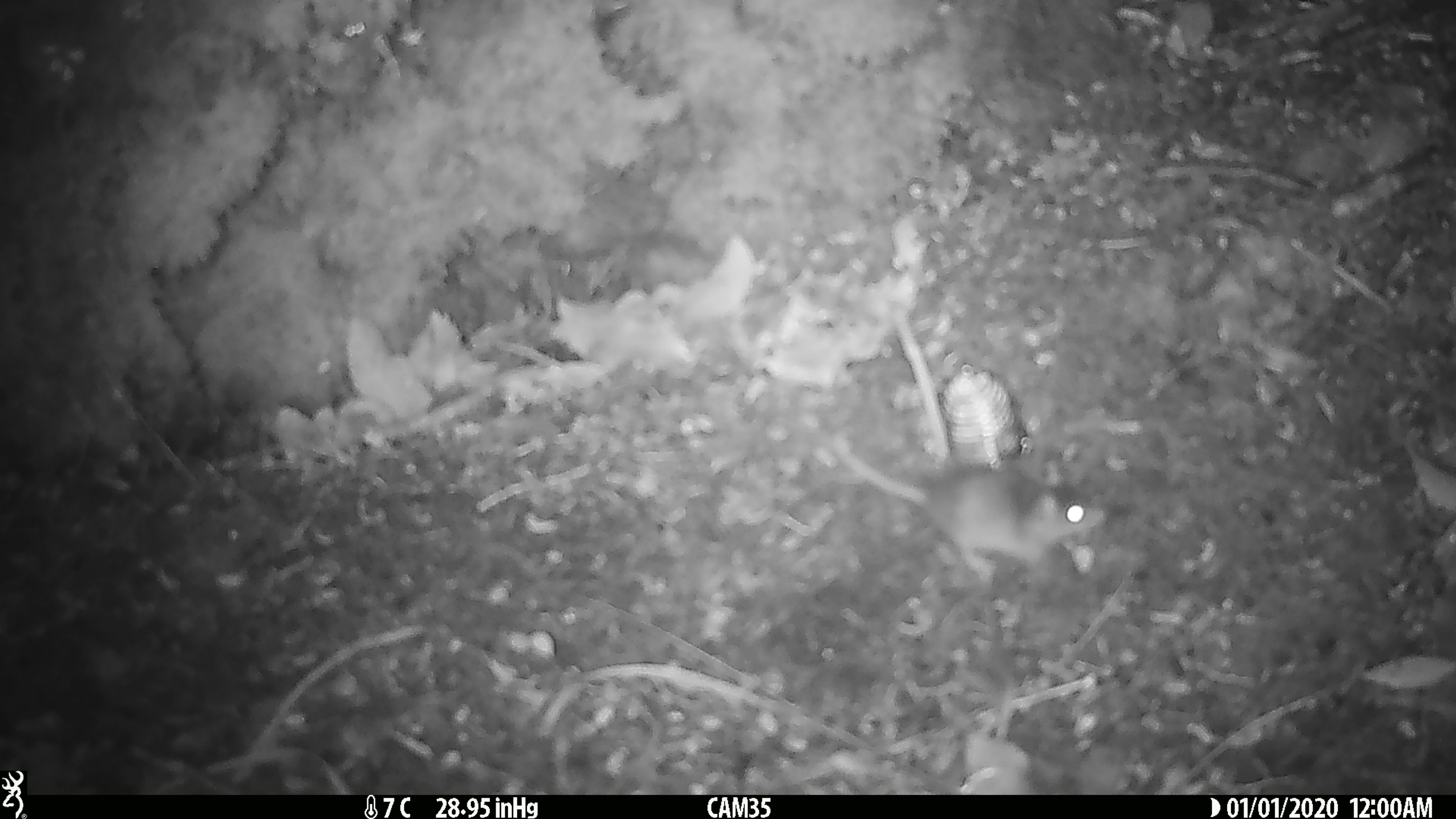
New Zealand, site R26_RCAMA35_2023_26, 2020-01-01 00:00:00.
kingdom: Animalia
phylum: Chordata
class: Mammalia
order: Rodentia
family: Muridae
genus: Mus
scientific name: Mus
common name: mouse